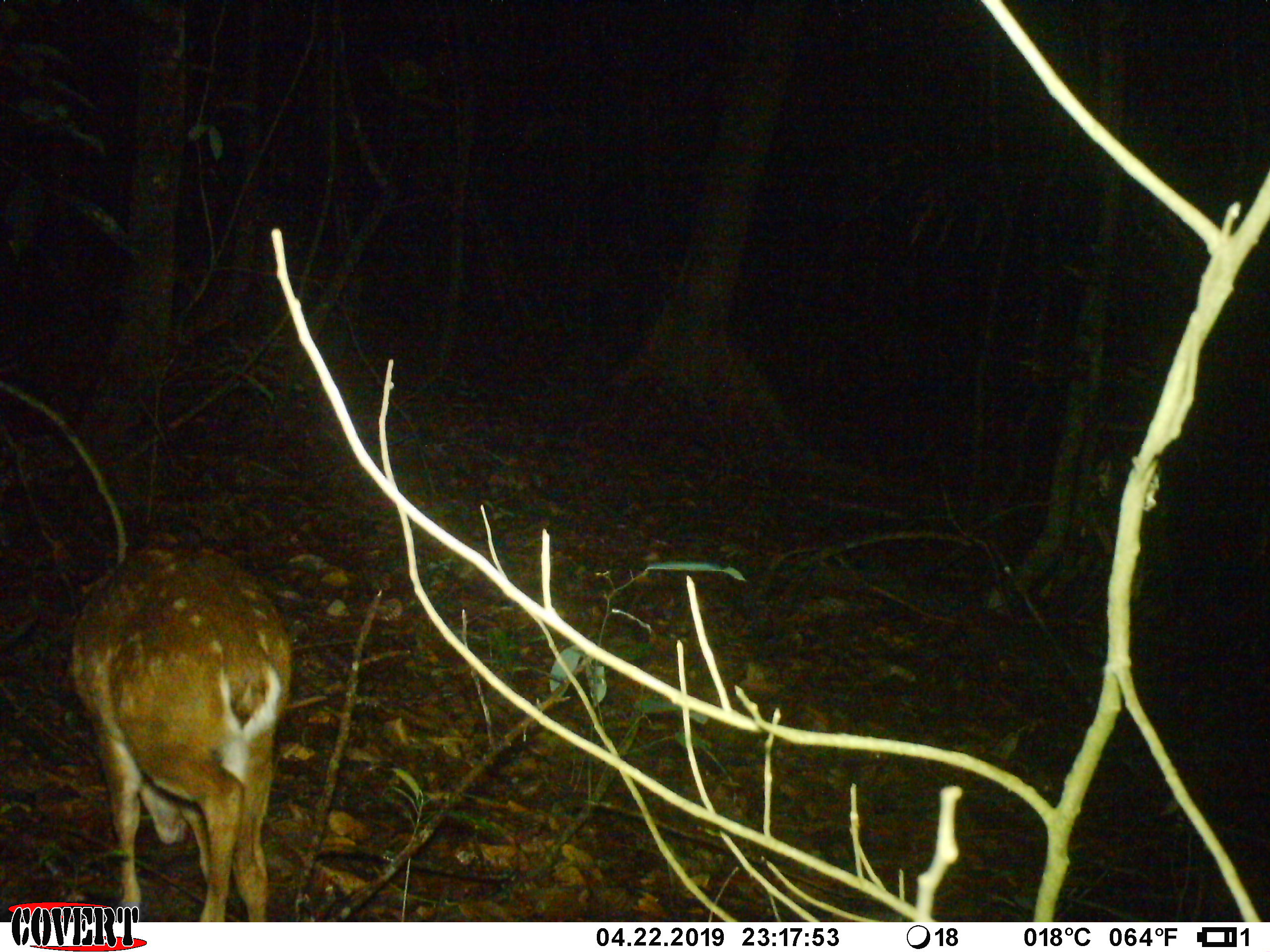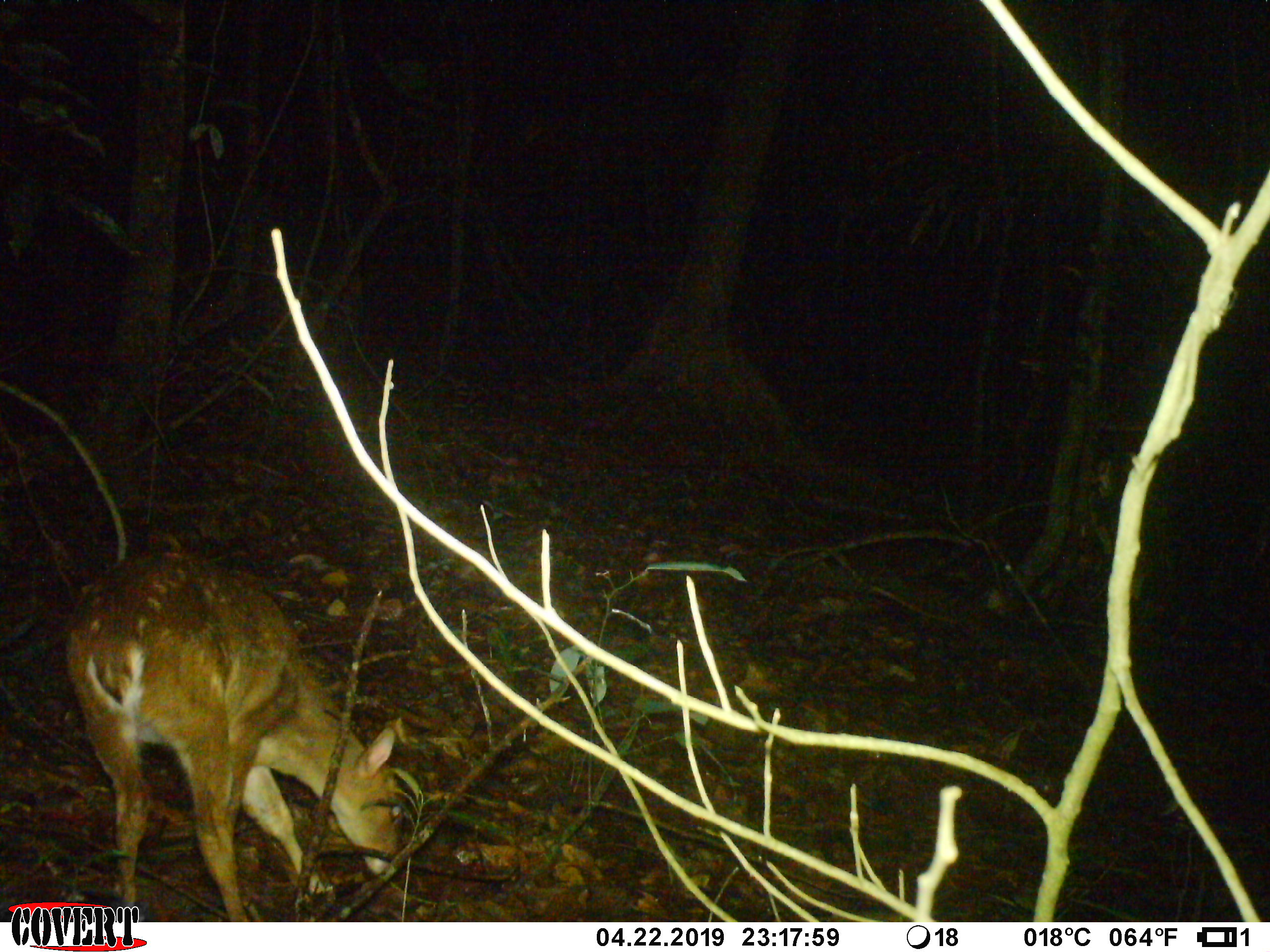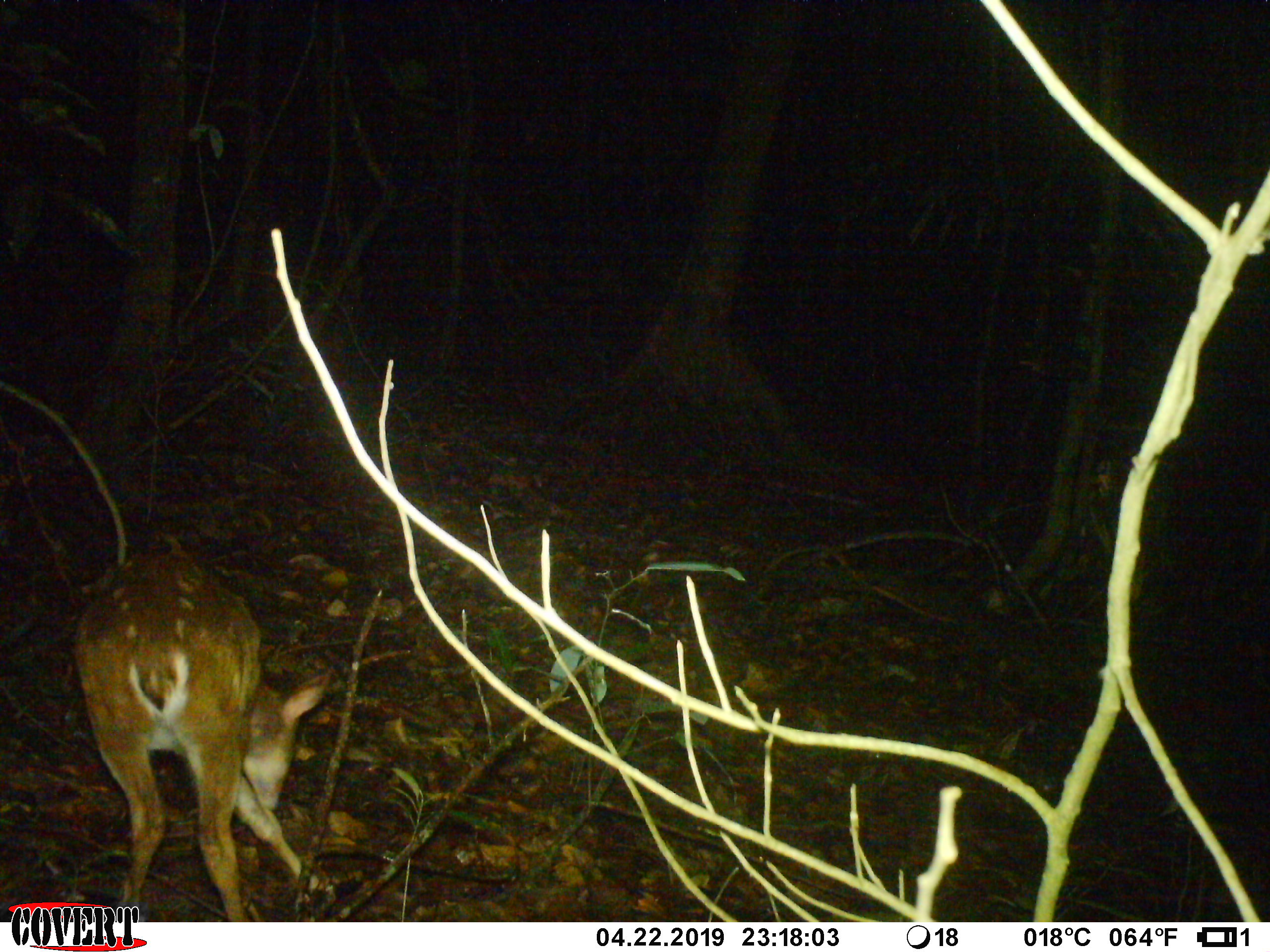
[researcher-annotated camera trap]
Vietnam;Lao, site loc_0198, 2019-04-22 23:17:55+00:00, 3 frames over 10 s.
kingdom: Animalia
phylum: Chordata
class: Mammalia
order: Artiodactyla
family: Cervidae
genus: Muntiacus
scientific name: Muntiacus vuquangensis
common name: large-antlered muntjac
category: large antlered muntjac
Large antlered muntjac (large-antlered muntjac) (Muntiacus vuquangensis). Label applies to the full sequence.